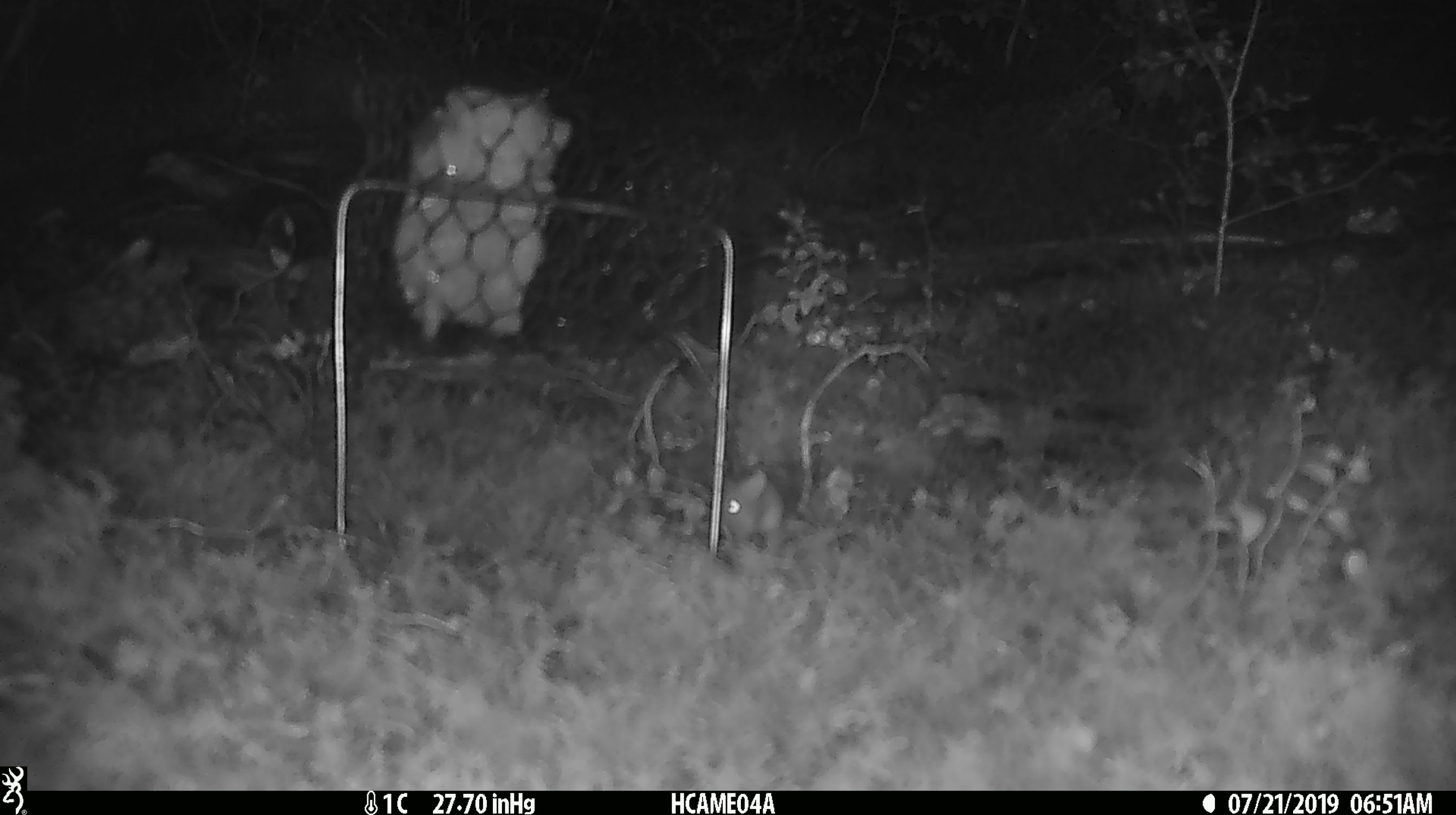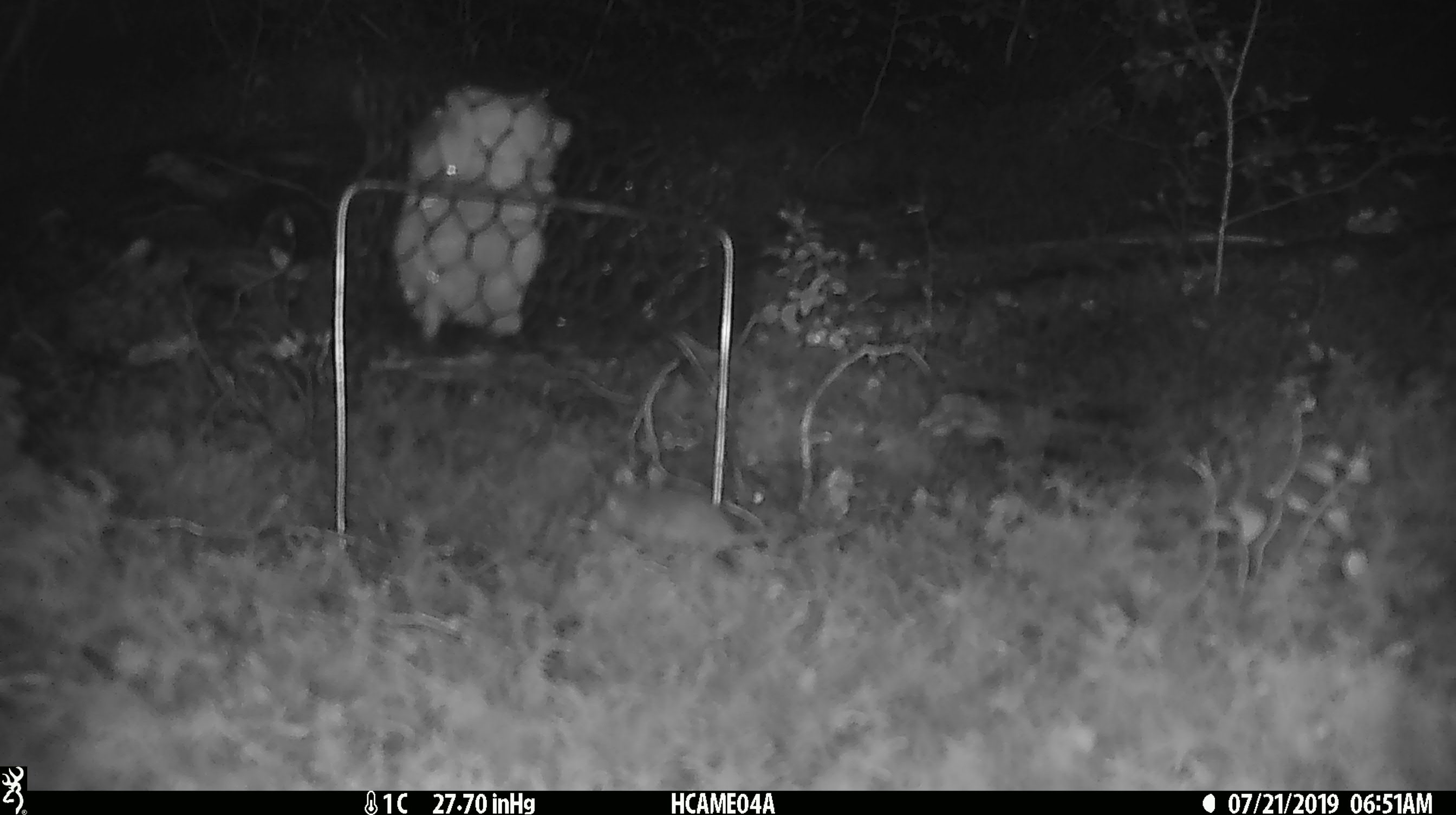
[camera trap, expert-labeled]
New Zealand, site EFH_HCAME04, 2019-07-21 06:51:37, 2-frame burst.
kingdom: Animalia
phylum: Chordata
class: Mammalia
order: Rodentia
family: Muridae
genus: Mus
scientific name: Mus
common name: mouse